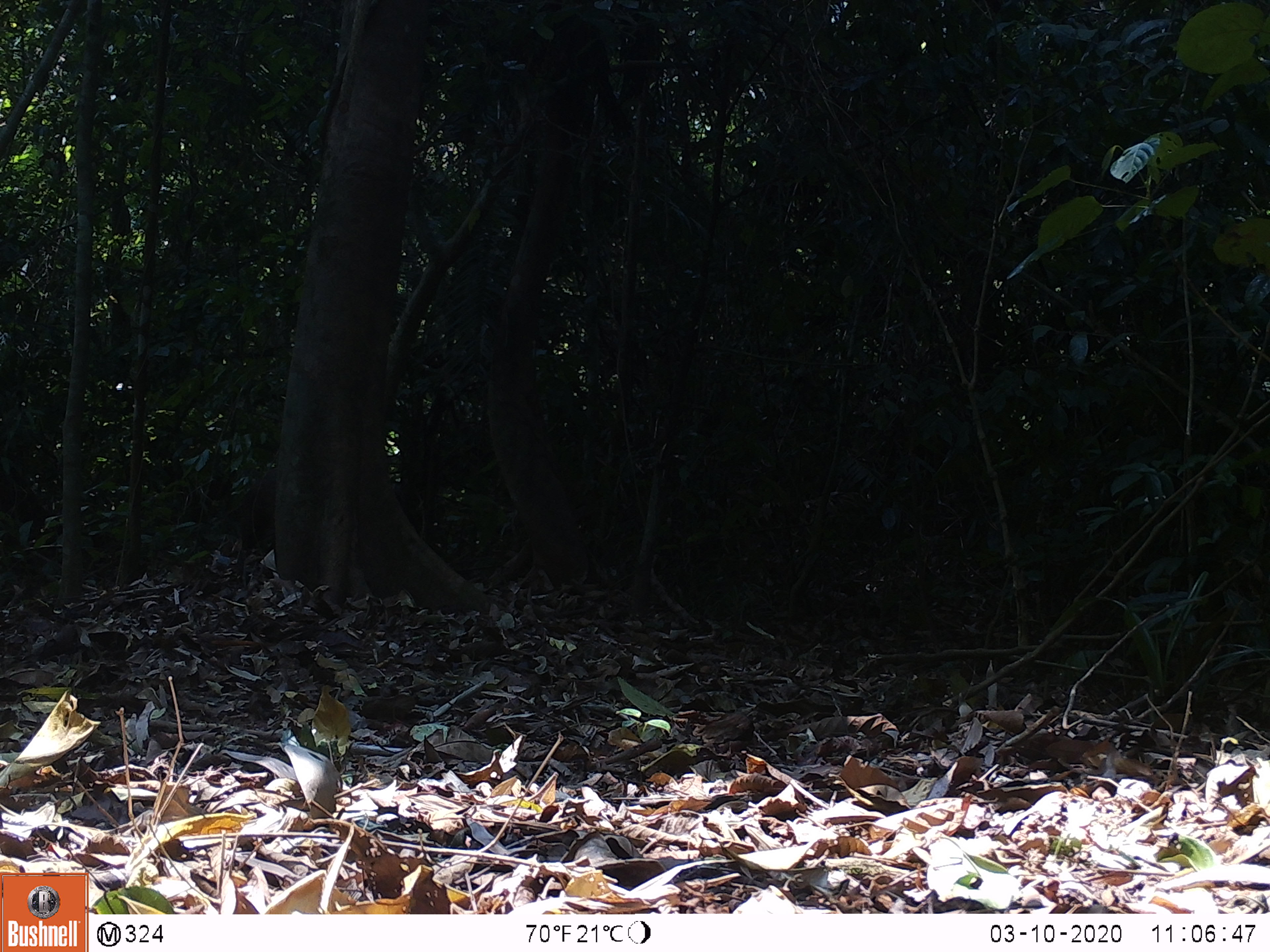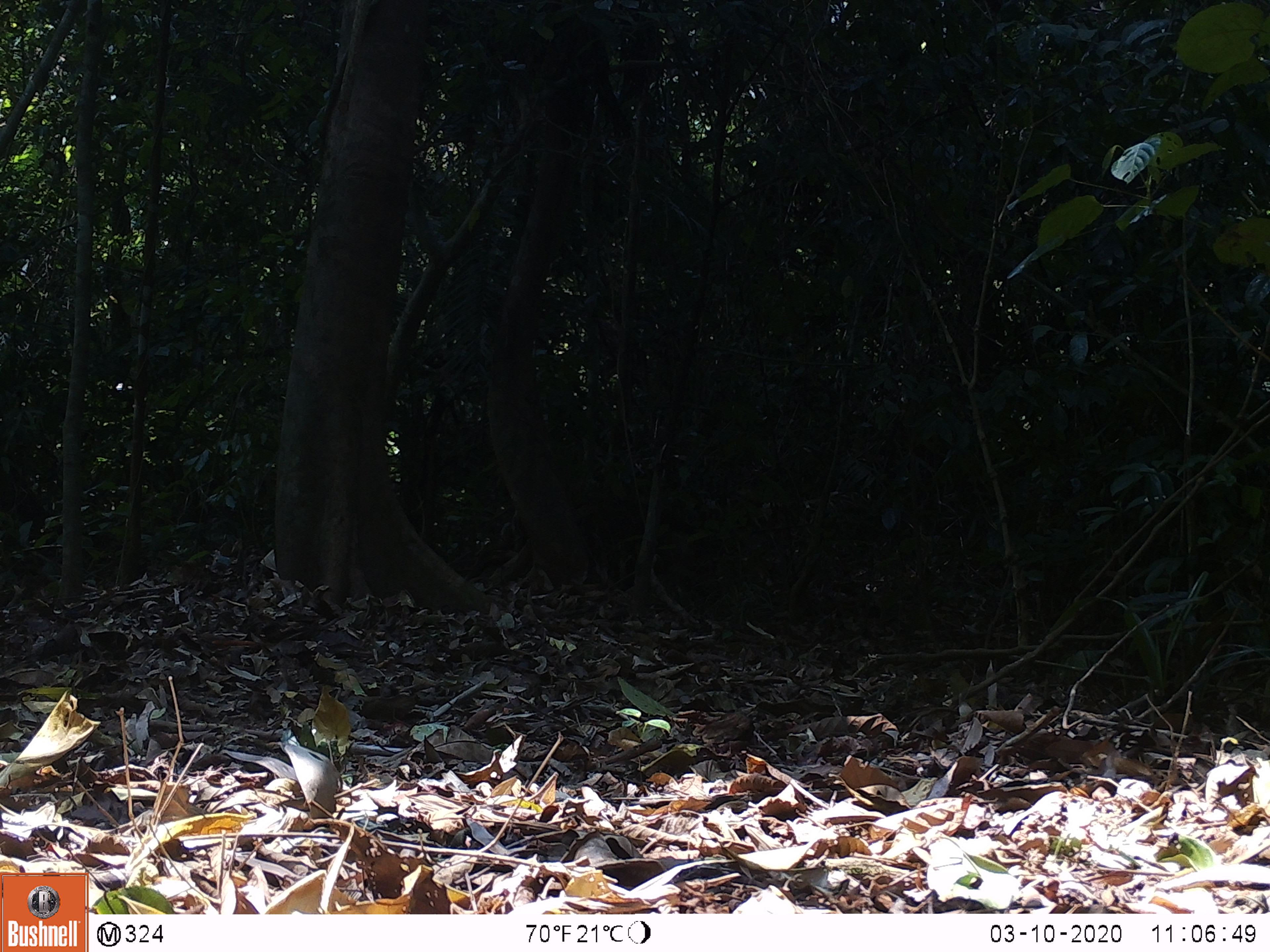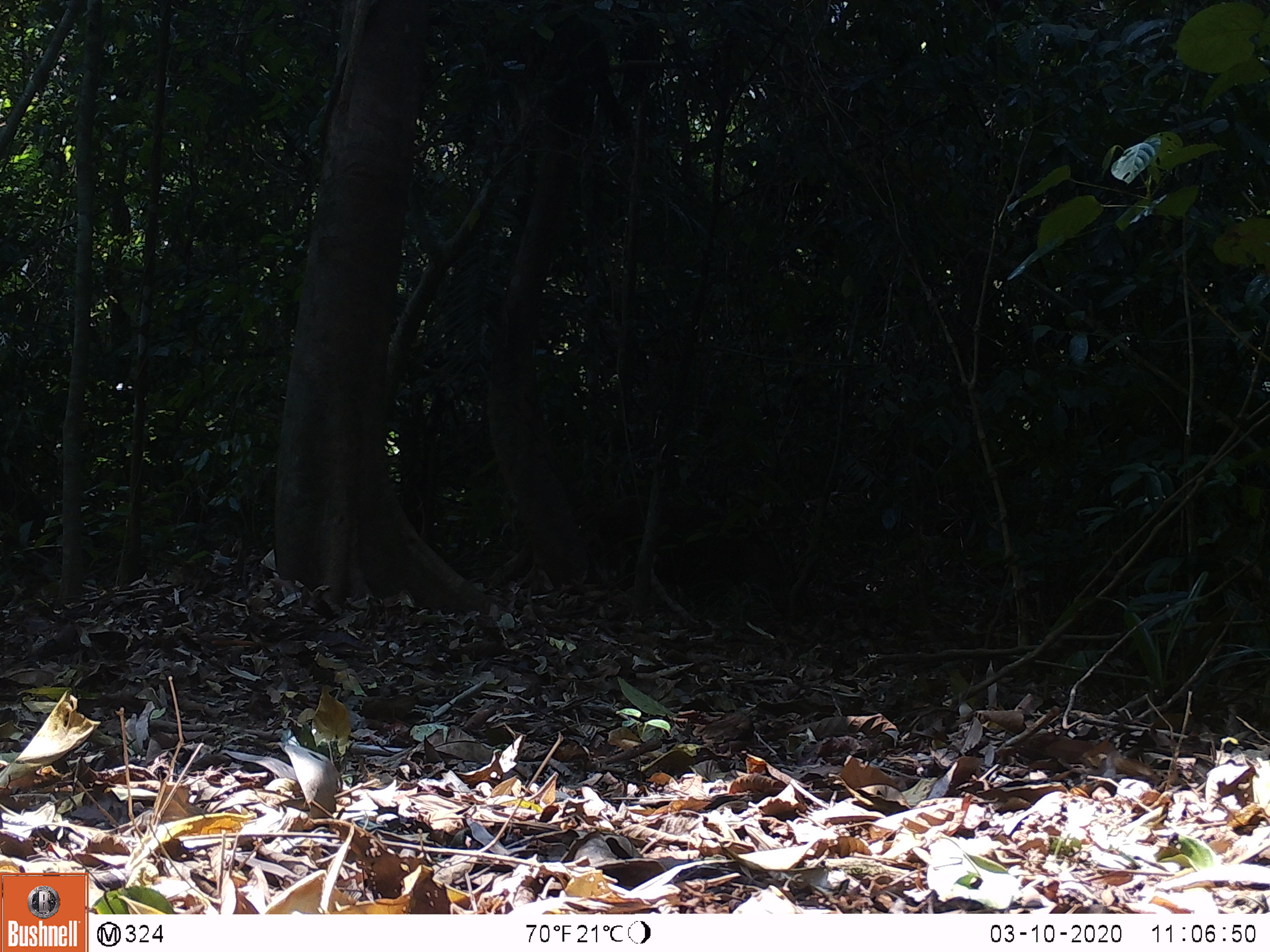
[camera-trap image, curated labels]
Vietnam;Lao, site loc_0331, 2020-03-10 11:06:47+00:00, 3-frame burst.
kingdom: Animalia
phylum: Chordata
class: Mammalia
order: Artiodactyla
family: Suidae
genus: Sus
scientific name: Sus scrofa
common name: eurasian wild pig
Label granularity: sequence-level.